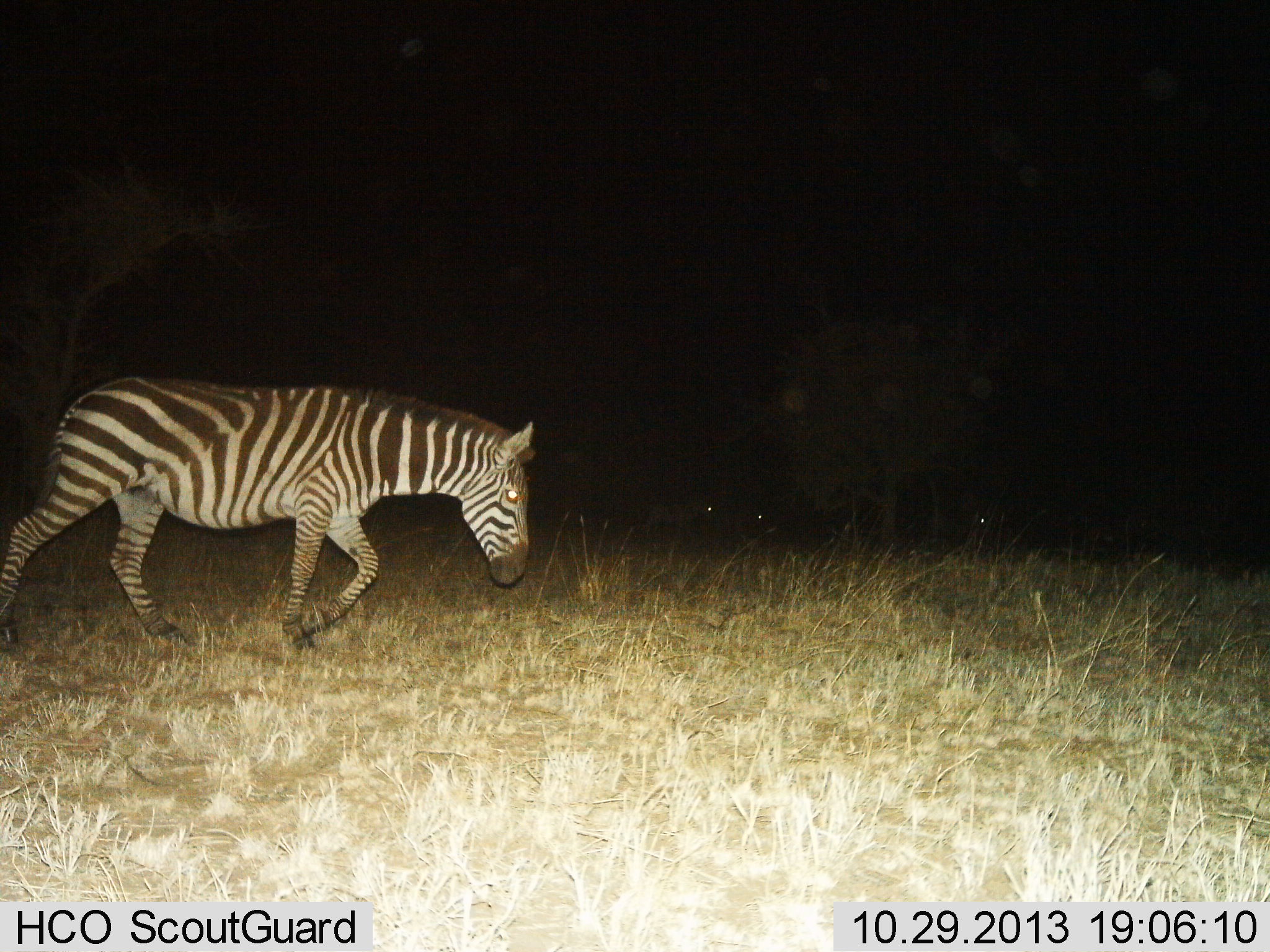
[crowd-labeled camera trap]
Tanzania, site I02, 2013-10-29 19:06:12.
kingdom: Animalia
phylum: Chordata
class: Mammalia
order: Perissodactyla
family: Equidae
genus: Equus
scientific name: Equus quagga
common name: plains zebra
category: zebra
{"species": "zebra (plains zebra) (Equus quagga)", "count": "3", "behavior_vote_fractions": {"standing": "20%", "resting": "0%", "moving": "100%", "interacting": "0%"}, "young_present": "0%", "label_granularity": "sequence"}